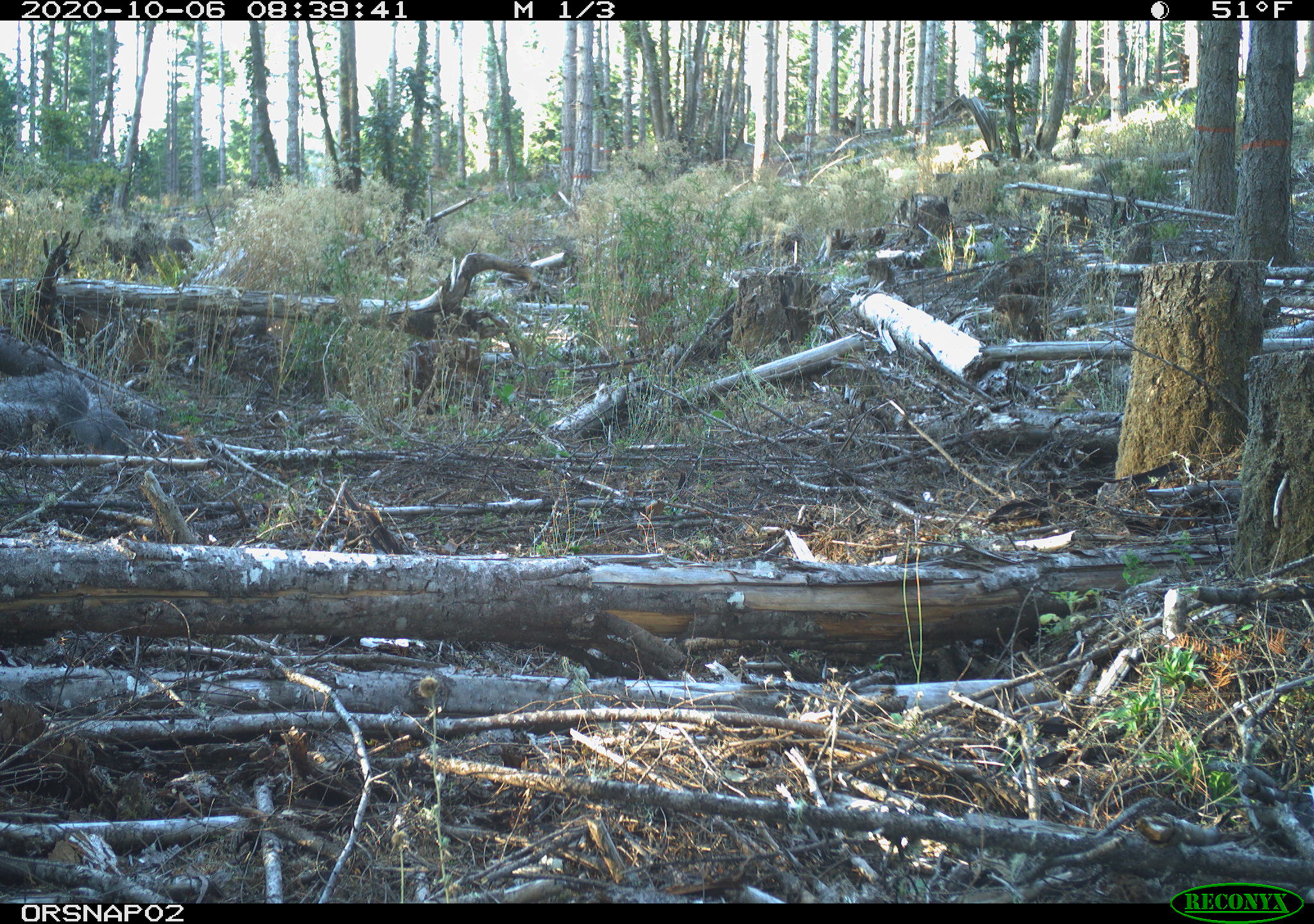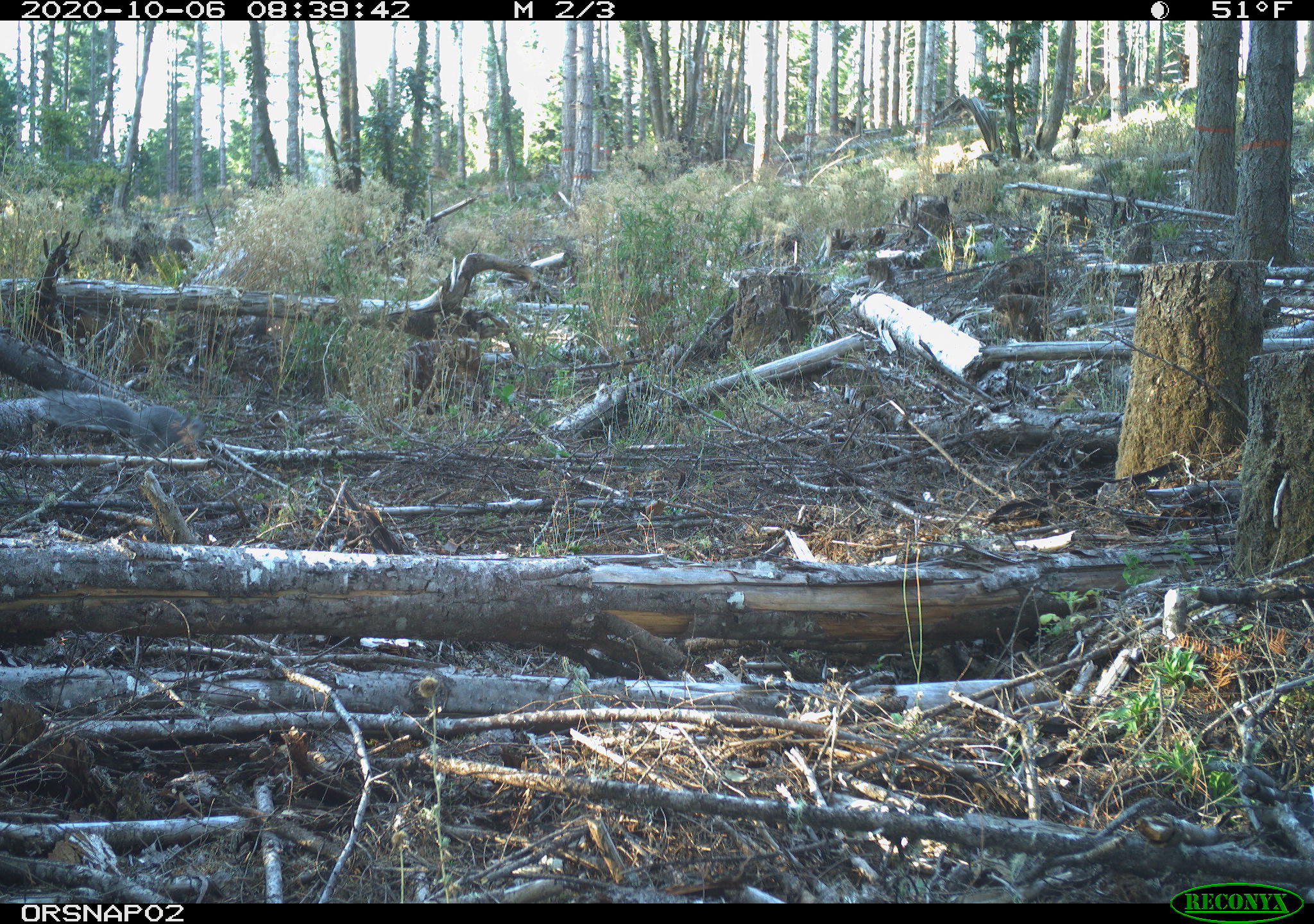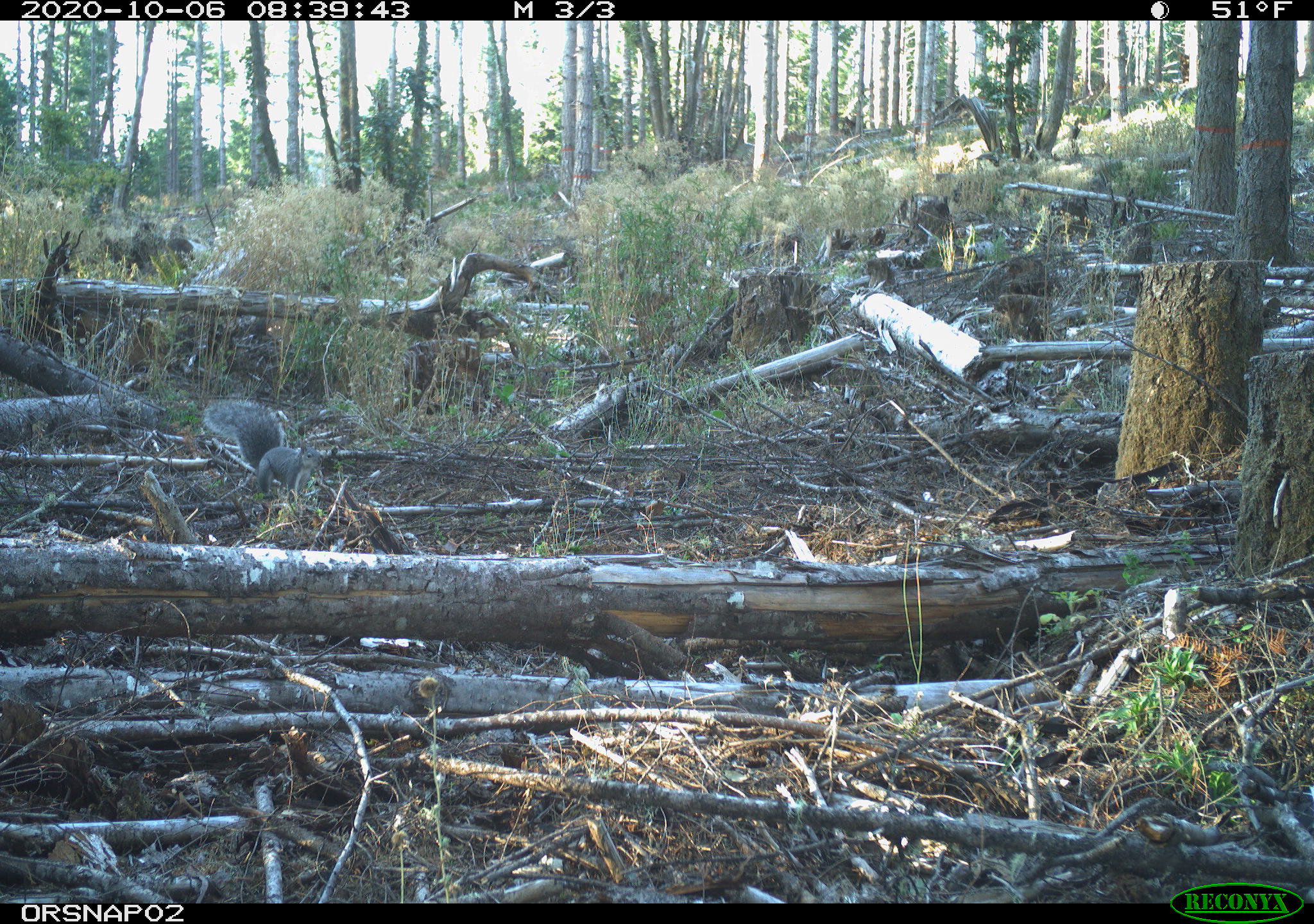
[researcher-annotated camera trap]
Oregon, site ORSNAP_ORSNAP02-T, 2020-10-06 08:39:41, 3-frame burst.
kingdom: Animalia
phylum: Chordata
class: Mammalia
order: Rodentia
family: Sciuridae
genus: Sciurus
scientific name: Sciurus griseus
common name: western gray squirrel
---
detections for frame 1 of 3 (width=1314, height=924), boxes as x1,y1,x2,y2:
western gray squirrel: 23,366,142,460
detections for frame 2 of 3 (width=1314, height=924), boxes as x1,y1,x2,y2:
western gray squirrel: 38,384,210,454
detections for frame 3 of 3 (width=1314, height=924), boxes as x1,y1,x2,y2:
western gray squirrel: 204,394,328,498